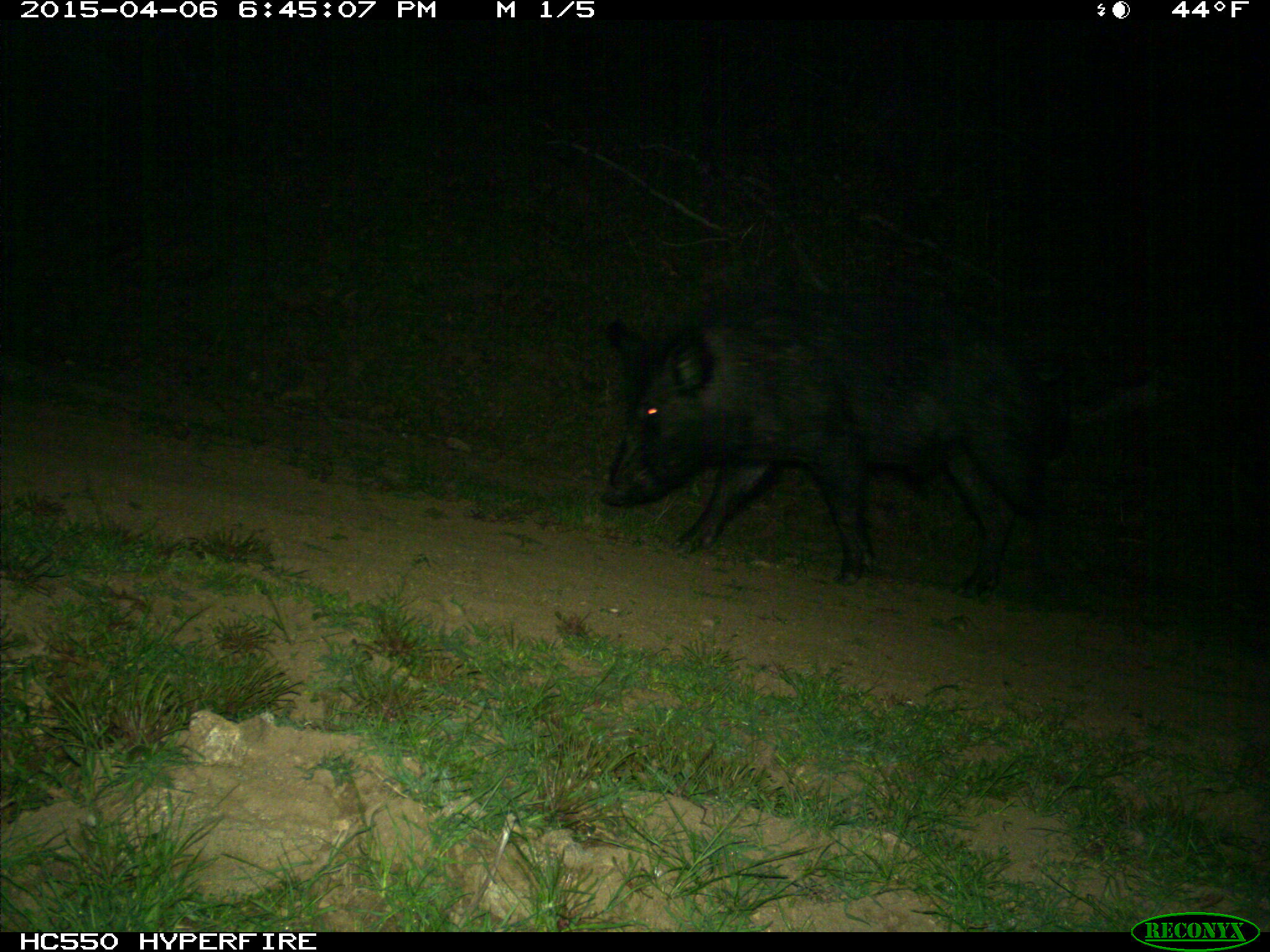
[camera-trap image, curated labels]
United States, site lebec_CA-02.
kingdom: Animalia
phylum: Chordata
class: Mammalia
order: Artiodactyla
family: Suidae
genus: Sus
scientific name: Sus scrofa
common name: wild boar